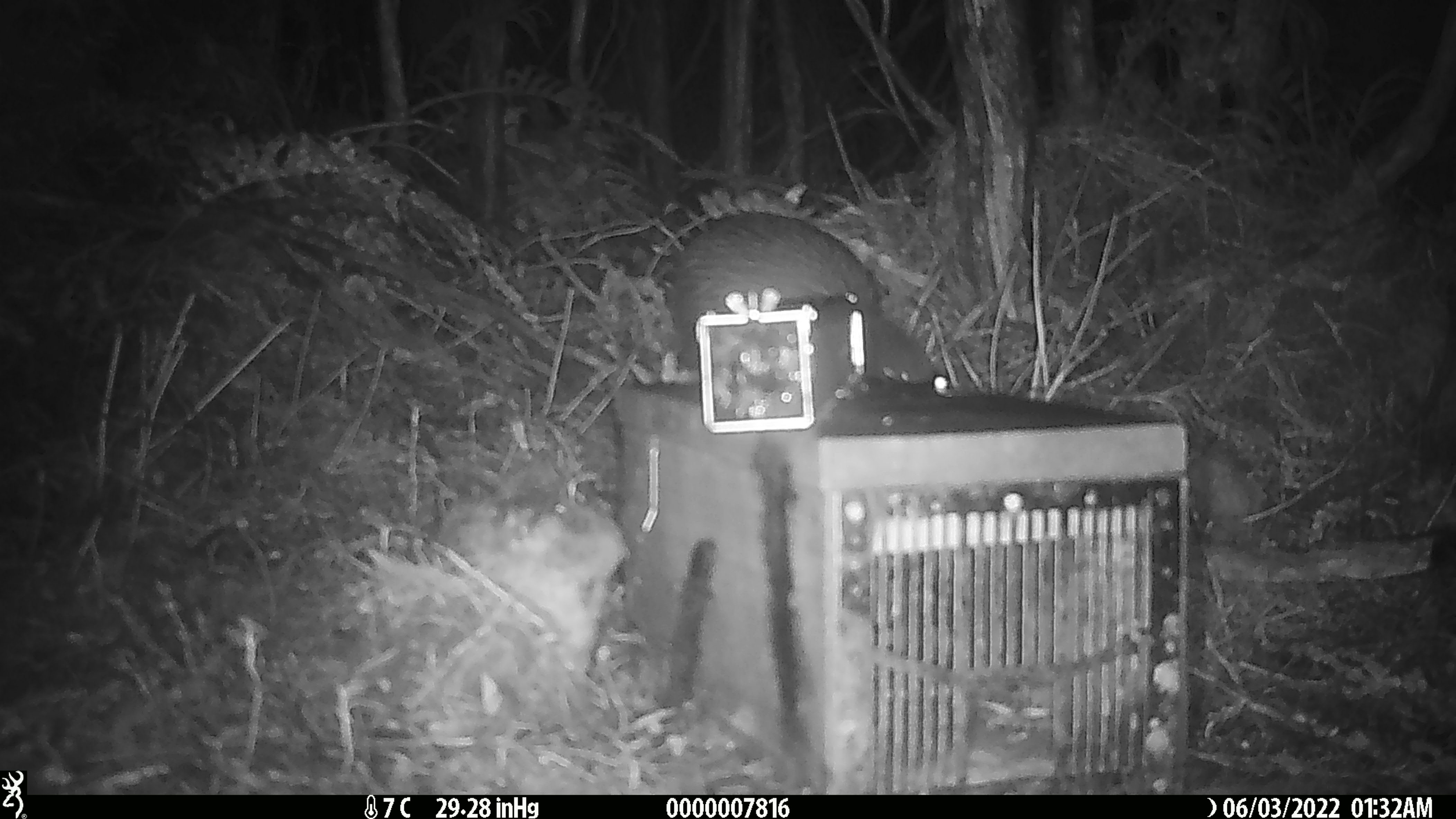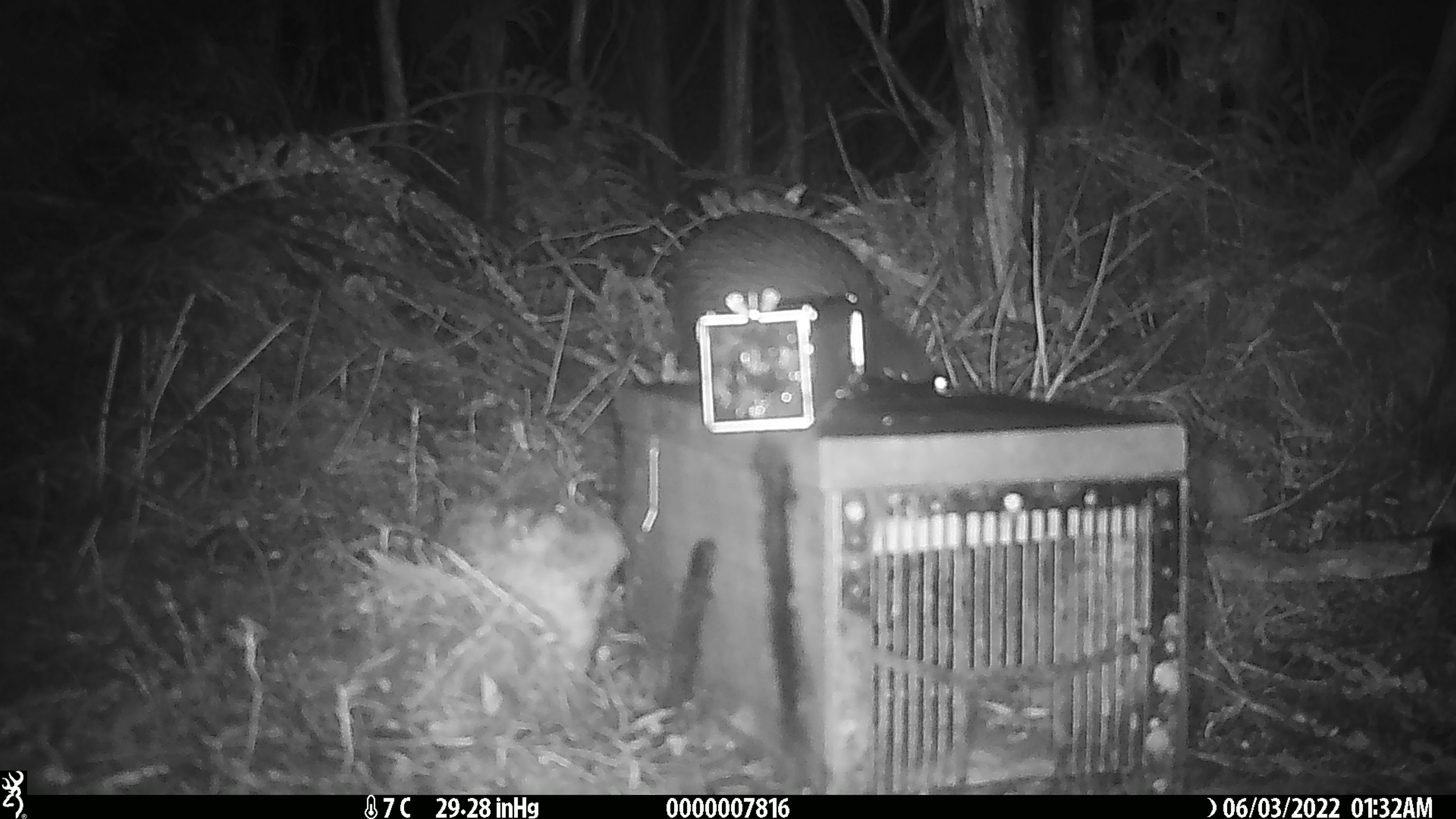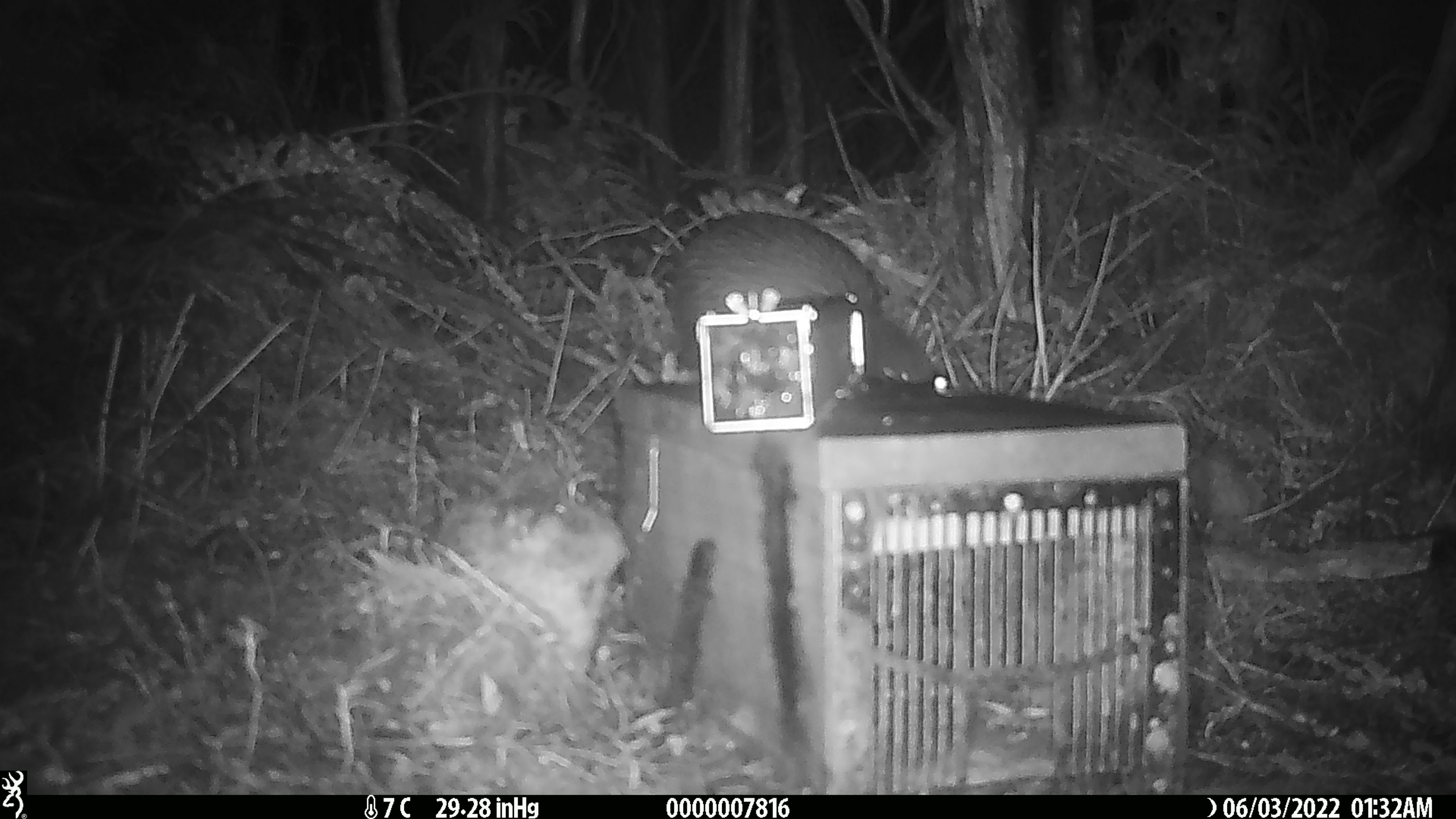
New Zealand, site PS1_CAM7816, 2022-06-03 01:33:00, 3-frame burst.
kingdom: Animalia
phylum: Chordata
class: Aves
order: Apterygiformes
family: Apterygidae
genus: Apteryx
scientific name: Apteryx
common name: kiwi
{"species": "kiwi (Apteryx)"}